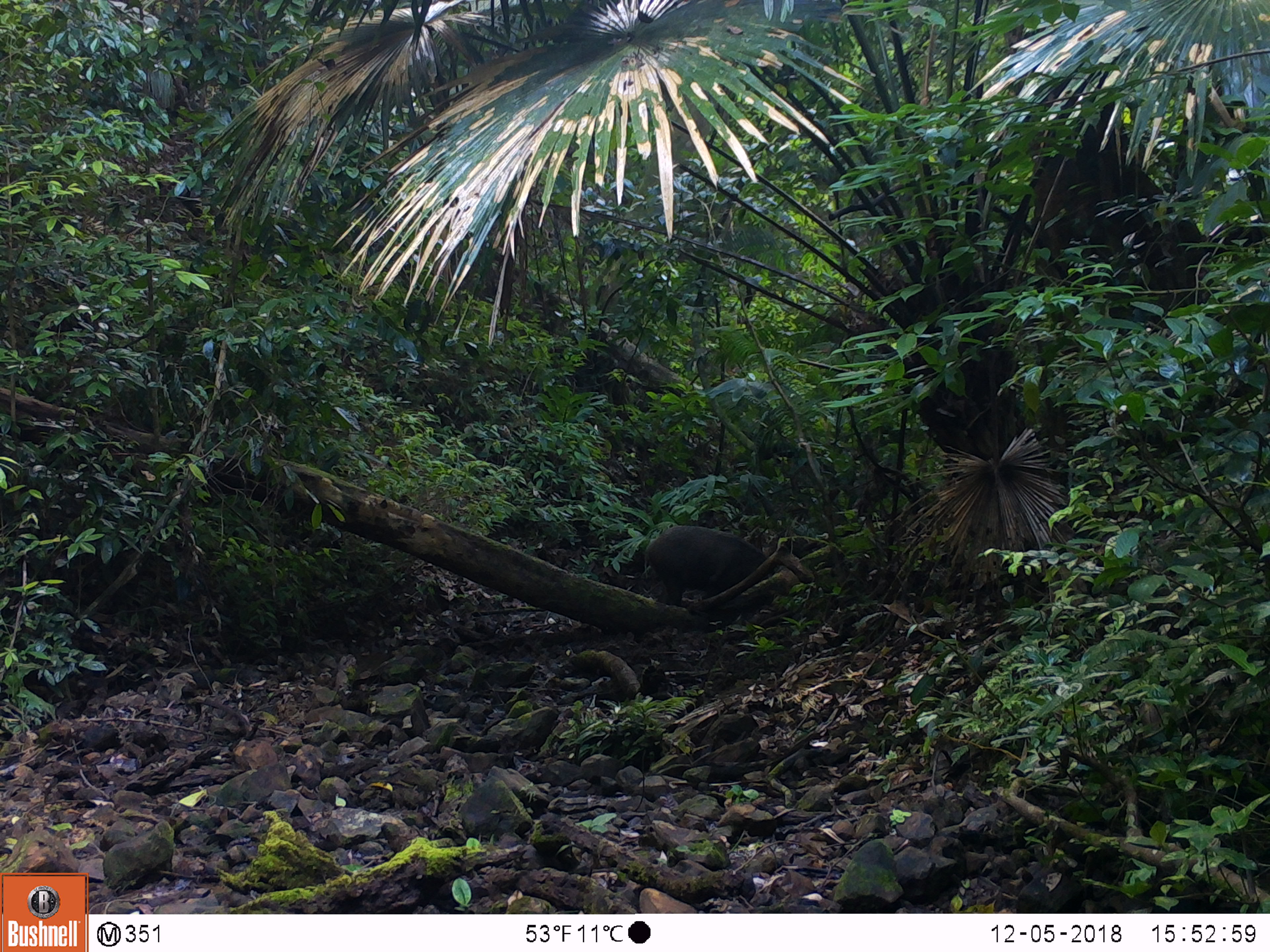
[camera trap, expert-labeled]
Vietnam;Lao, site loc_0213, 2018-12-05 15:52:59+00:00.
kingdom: Animalia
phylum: Chordata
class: Mammalia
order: Artiodactyla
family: Suidae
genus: Sus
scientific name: Sus scrofa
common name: eurasian wild pig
Eurasian wild pig (Sus scrofa). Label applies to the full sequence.